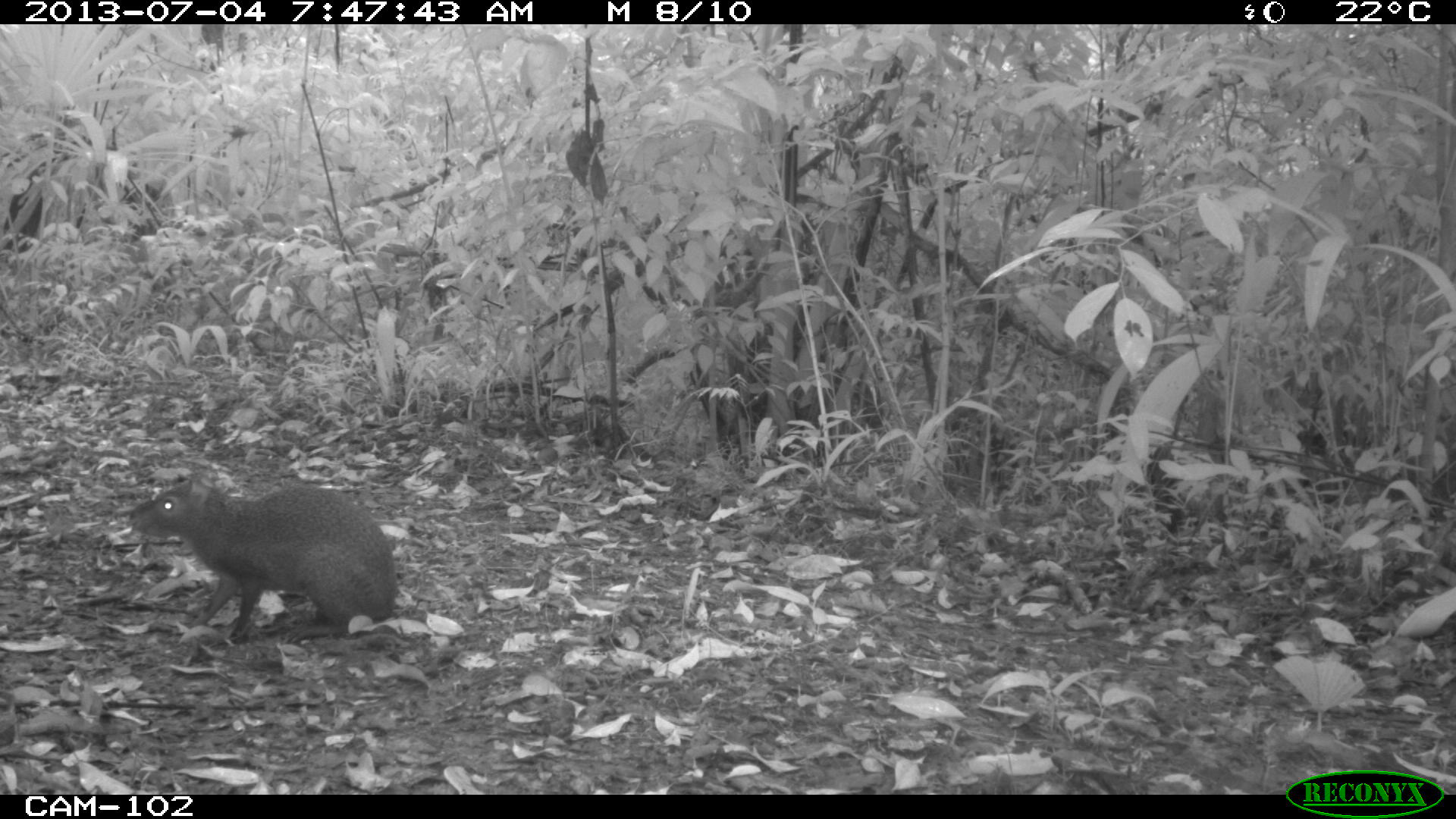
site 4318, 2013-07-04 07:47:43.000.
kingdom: Animalia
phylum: Chordata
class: Mammalia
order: Rodentia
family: Dasyproctidae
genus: Dasyprocta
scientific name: Dasyprocta punctata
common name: central american agouti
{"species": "Dasyprocta punctata (central american agouti)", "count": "1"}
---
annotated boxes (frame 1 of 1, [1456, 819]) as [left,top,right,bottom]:
dasyprocta punctata: [126,471,398,644]